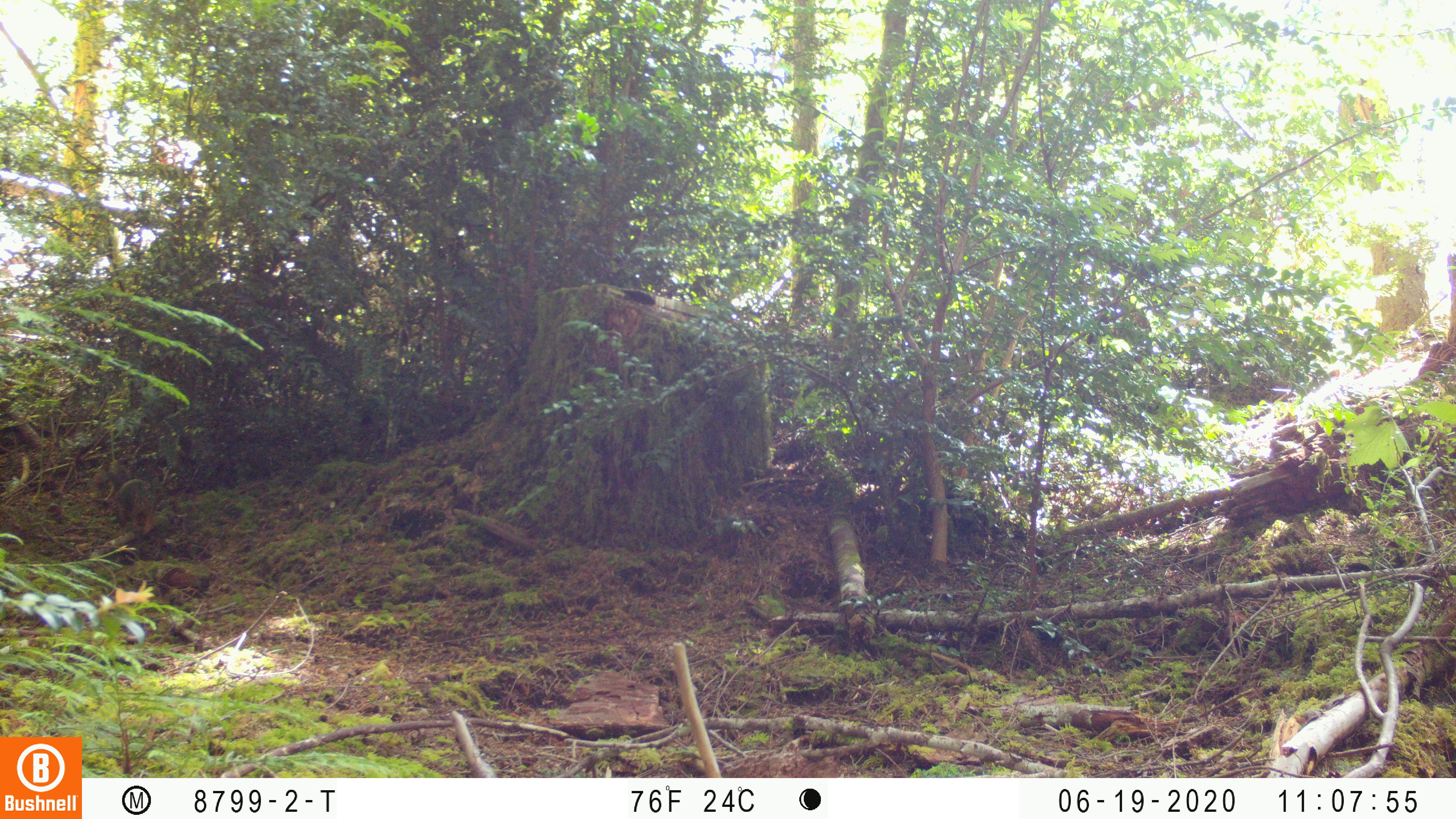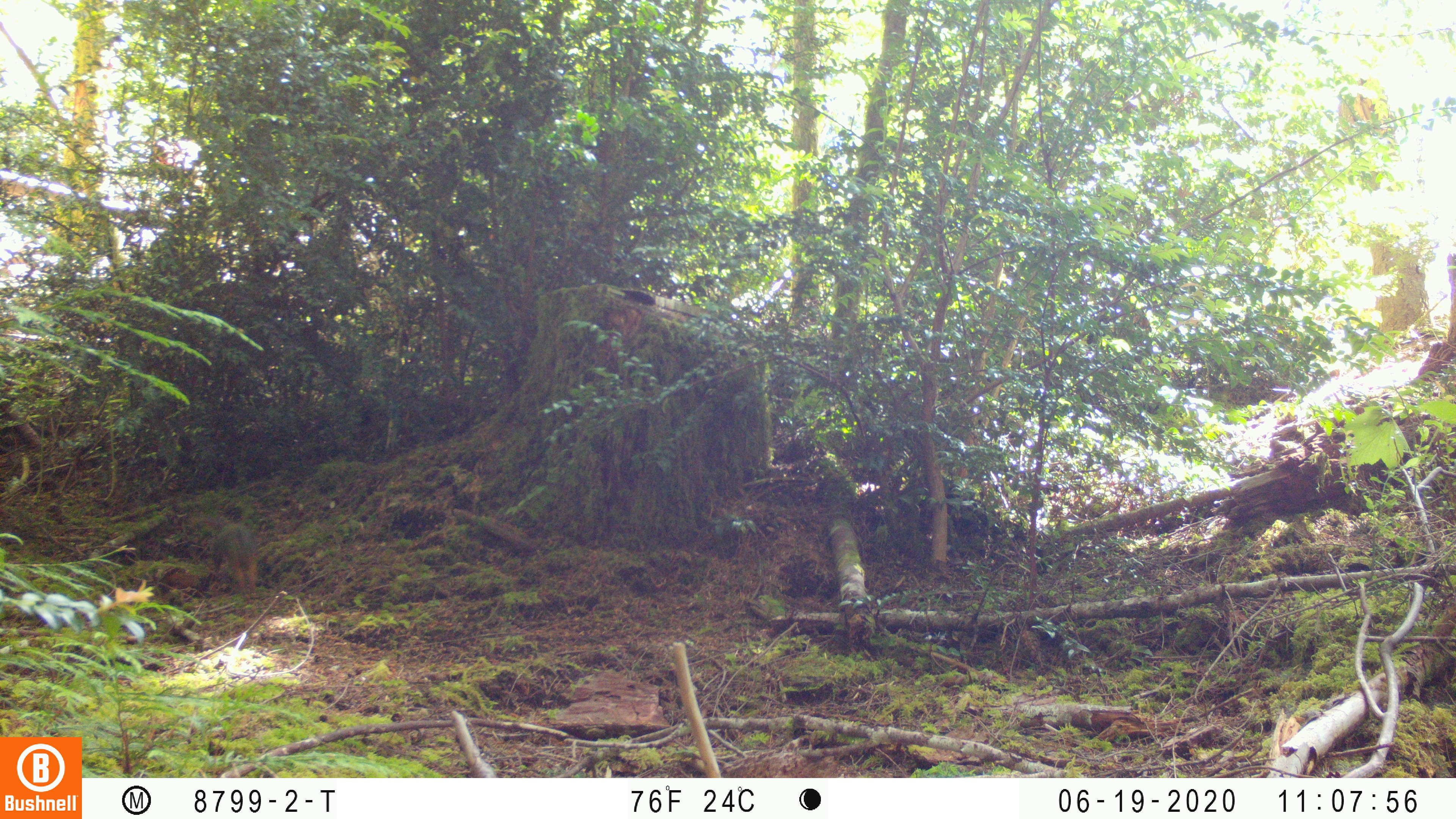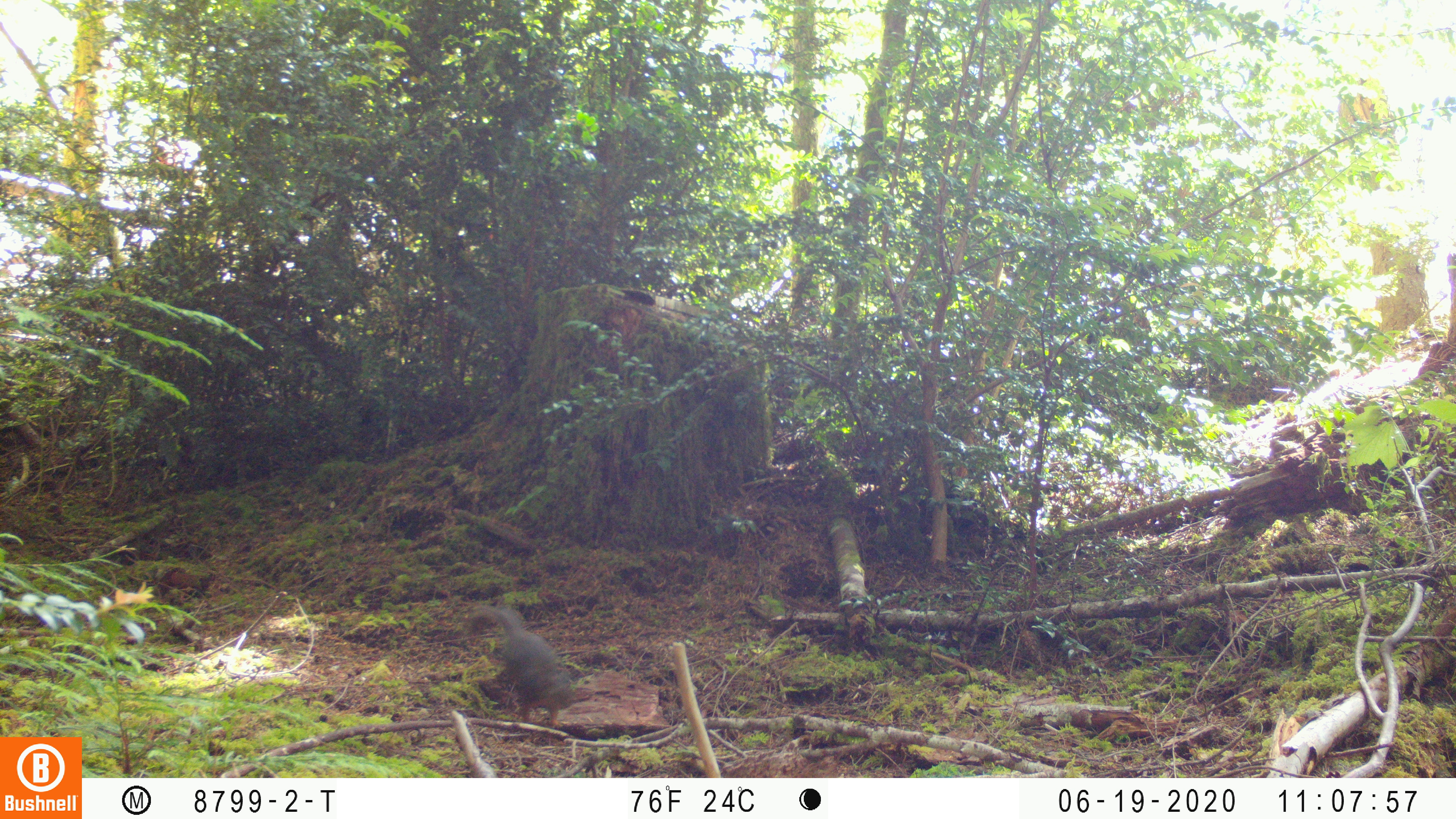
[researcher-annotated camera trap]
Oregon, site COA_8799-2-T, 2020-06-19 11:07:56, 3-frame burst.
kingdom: Animalia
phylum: Chordata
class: Mammalia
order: Rodentia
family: Sciuridae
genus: Tamiasciurus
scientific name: Tamiasciurus douglasii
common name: douglas squirrel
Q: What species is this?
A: Douglas squirrel (Tamiasciurus douglasii).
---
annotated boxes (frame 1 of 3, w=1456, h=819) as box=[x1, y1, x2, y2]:
douglas squirrel: box=[101, 471, 159, 539]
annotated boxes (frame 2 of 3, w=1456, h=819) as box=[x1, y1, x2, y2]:
douglas squirrel: box=[201, 523, 263, 592]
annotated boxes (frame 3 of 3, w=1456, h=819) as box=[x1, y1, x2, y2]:
douglas squirrel: box=[462, 607, 582, 730]